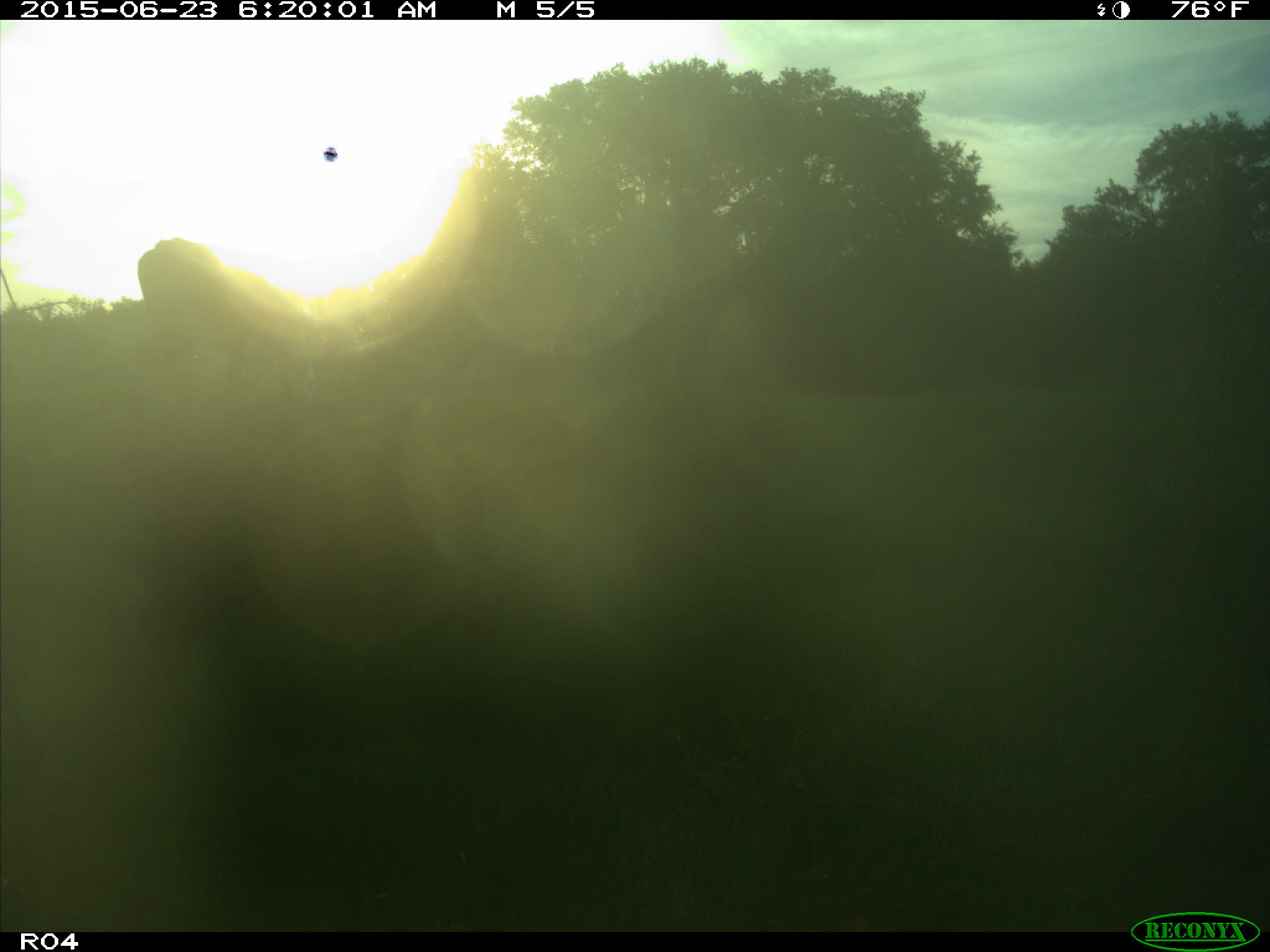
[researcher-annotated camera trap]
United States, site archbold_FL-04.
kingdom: Animalia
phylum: Chordata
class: Mammalia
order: Artiodactyla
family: Bovidae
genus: Bos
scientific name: Bos taurus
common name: domestic cow